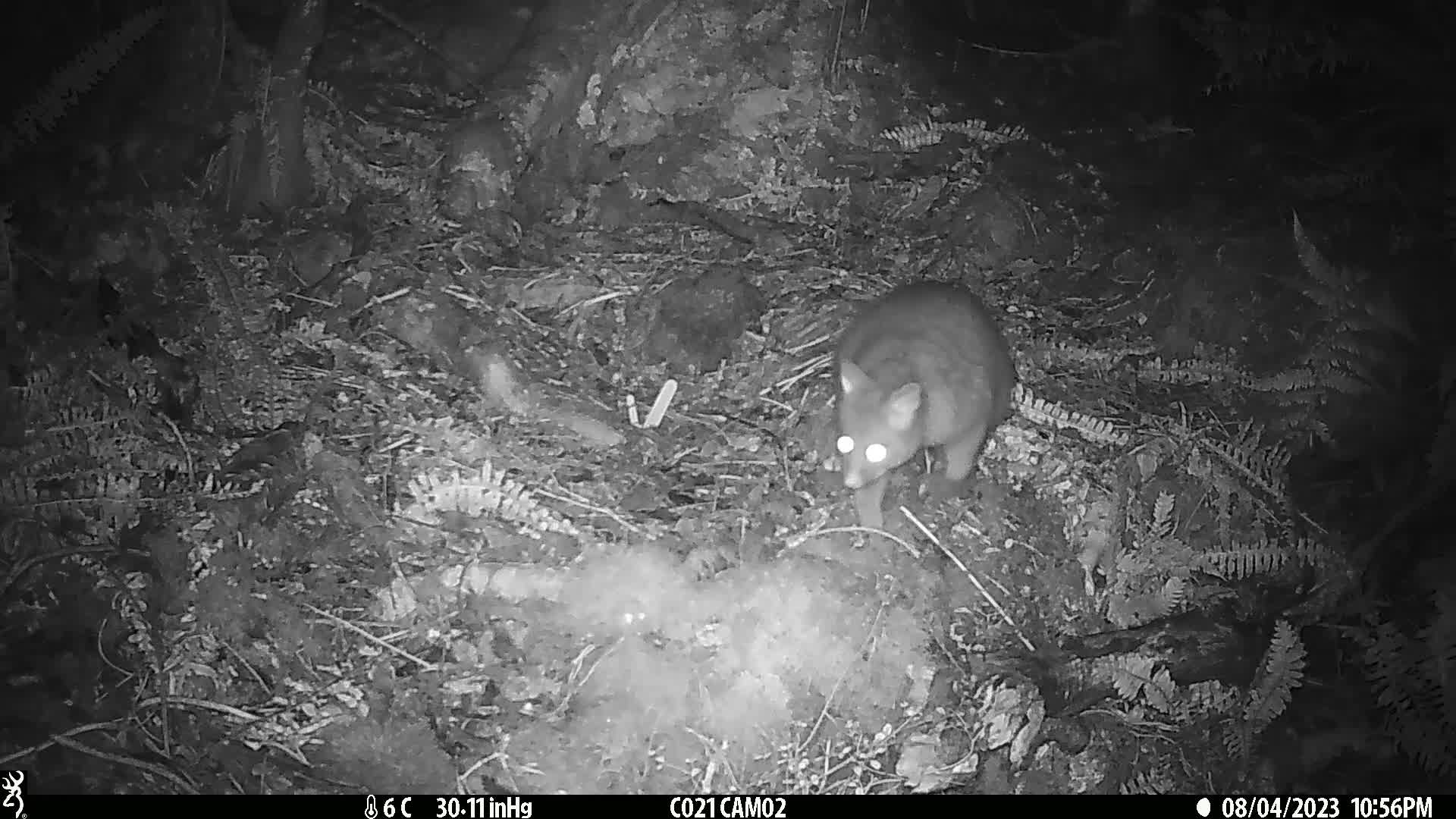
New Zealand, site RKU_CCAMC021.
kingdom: Animalia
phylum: Chordata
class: Mammalia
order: Diprotodontia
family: Phalangeridae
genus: Trichosurus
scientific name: Trichosurus vulpecula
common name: common brushtail possum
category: possum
Possum (common brushtail possum) (Trichosurus vulpecula).